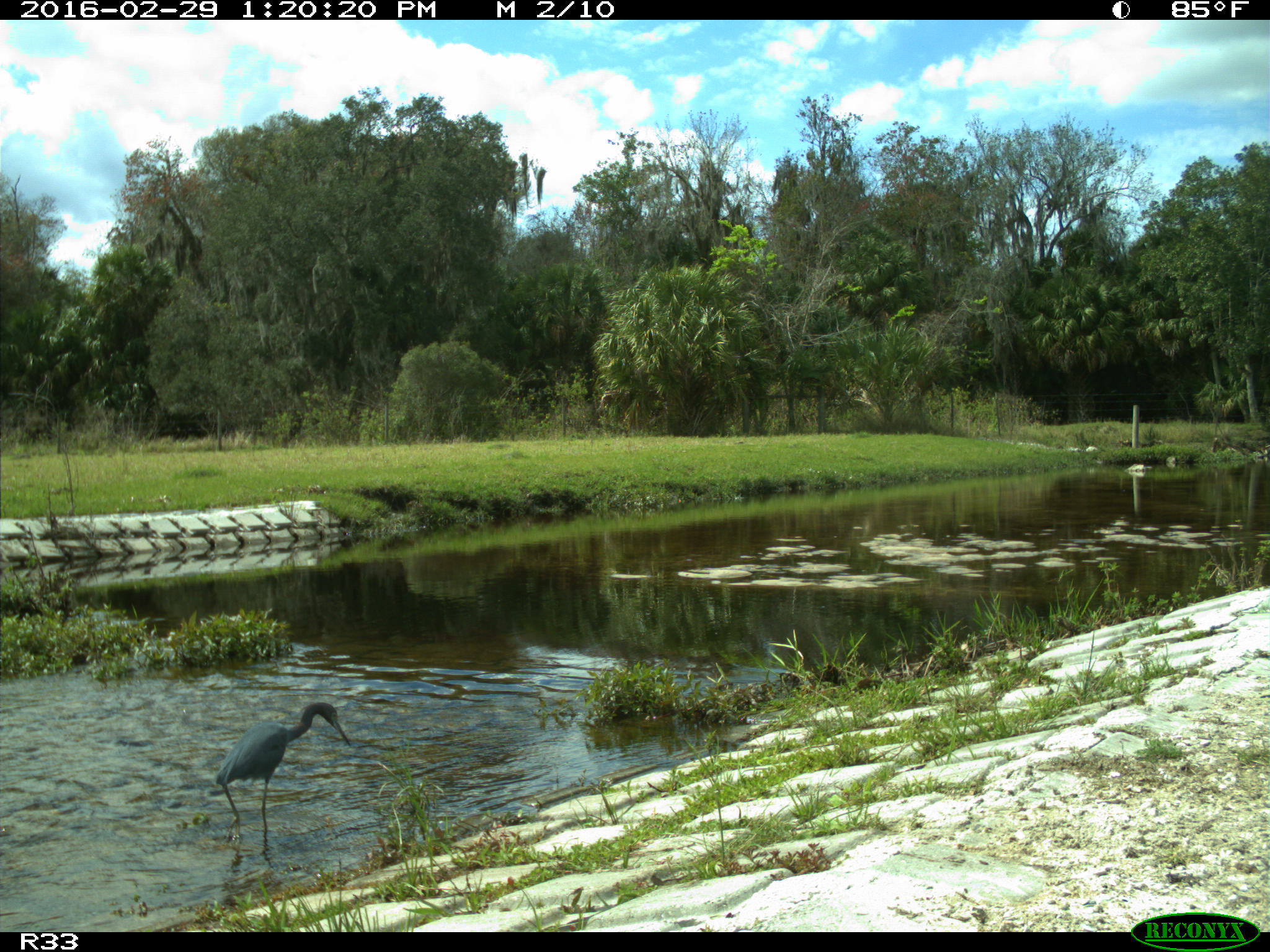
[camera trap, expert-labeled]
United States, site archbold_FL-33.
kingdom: Animalia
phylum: Chordata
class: Aves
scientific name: Aves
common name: birds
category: unidentified bird